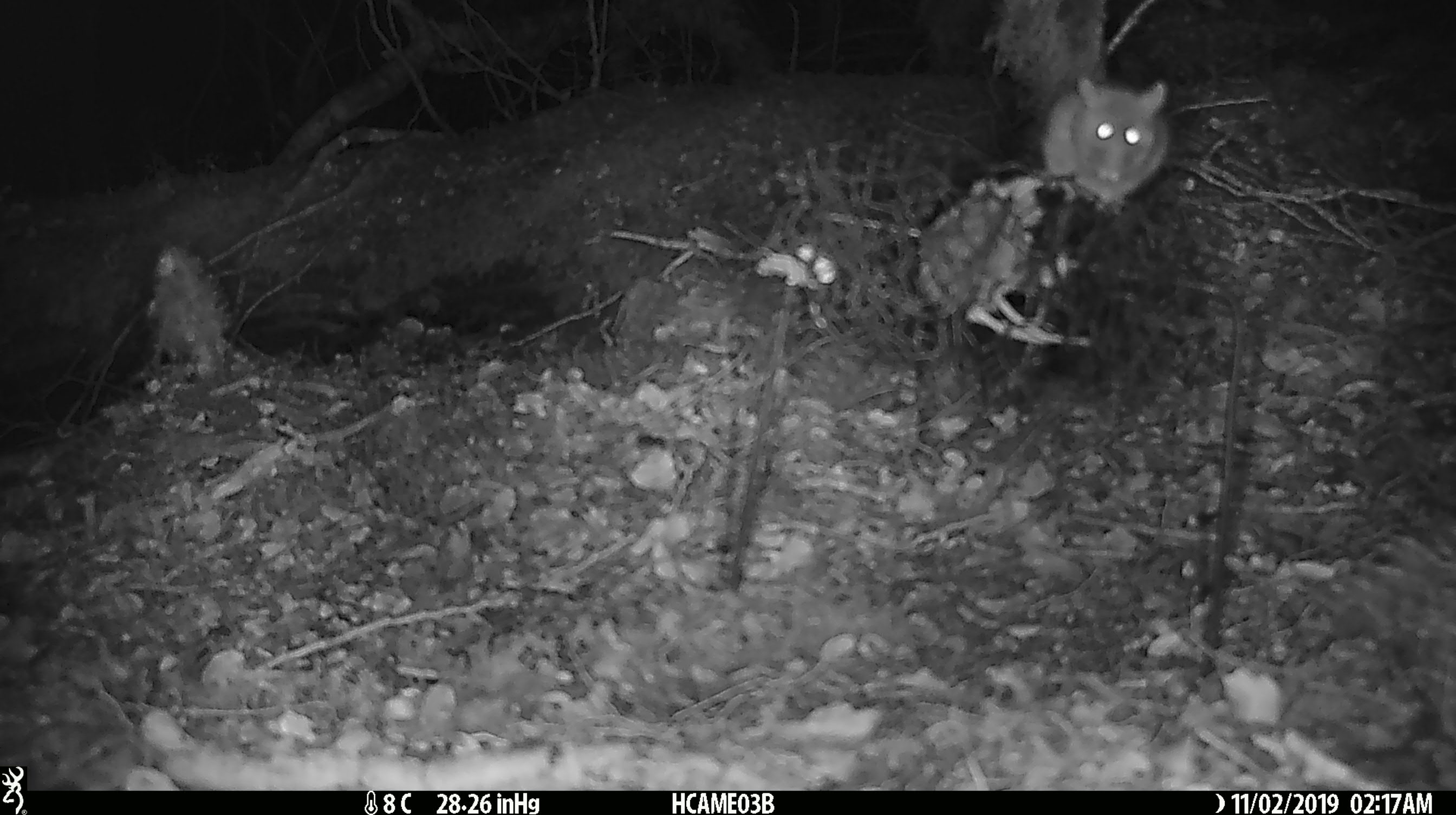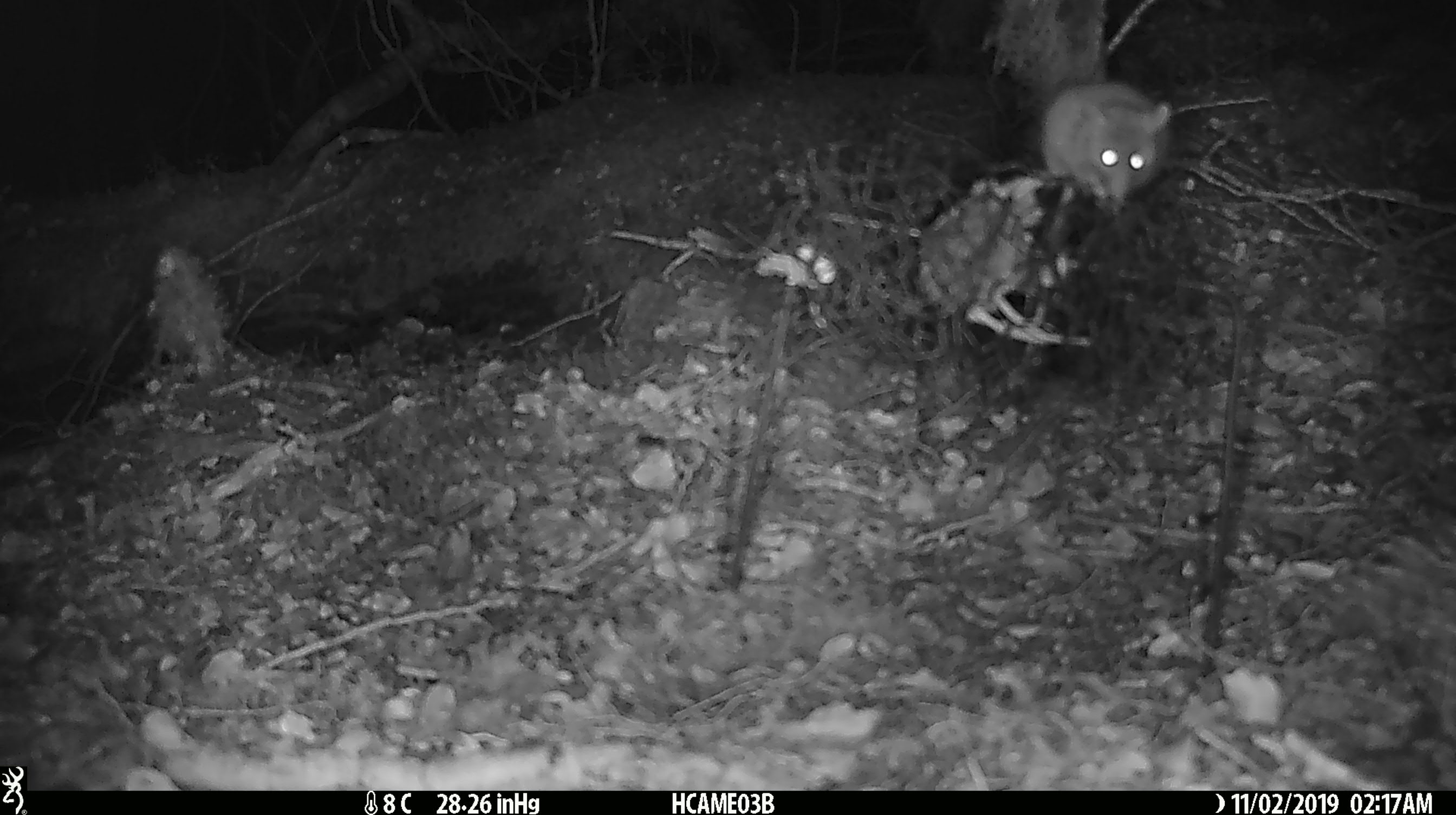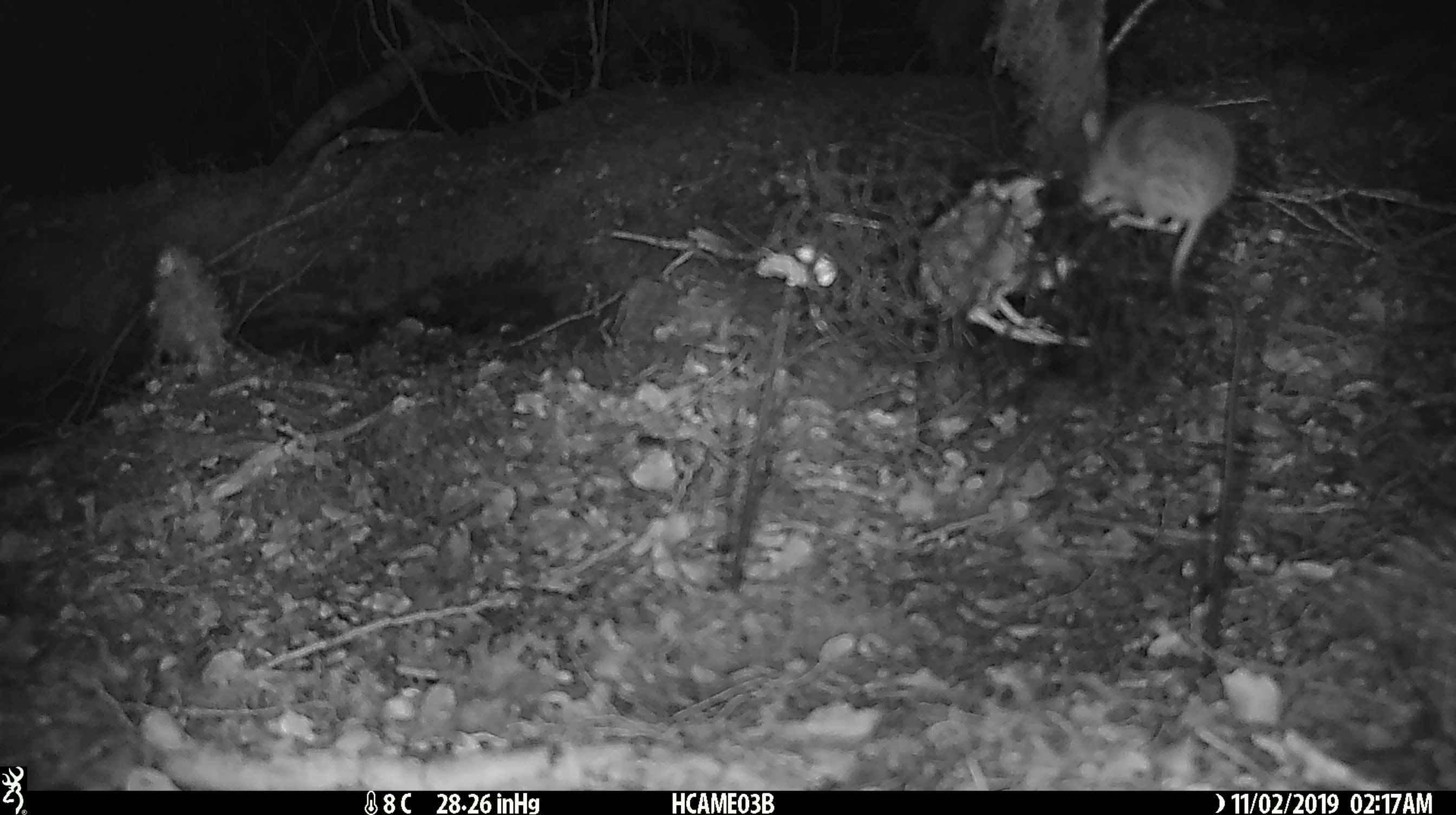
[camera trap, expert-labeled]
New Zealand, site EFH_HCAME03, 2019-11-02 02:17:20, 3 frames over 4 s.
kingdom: Animalia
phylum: Chordata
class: Mammalia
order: Rodentia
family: Muridae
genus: Mus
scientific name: Mus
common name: mouse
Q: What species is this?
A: Mouse (Mus).